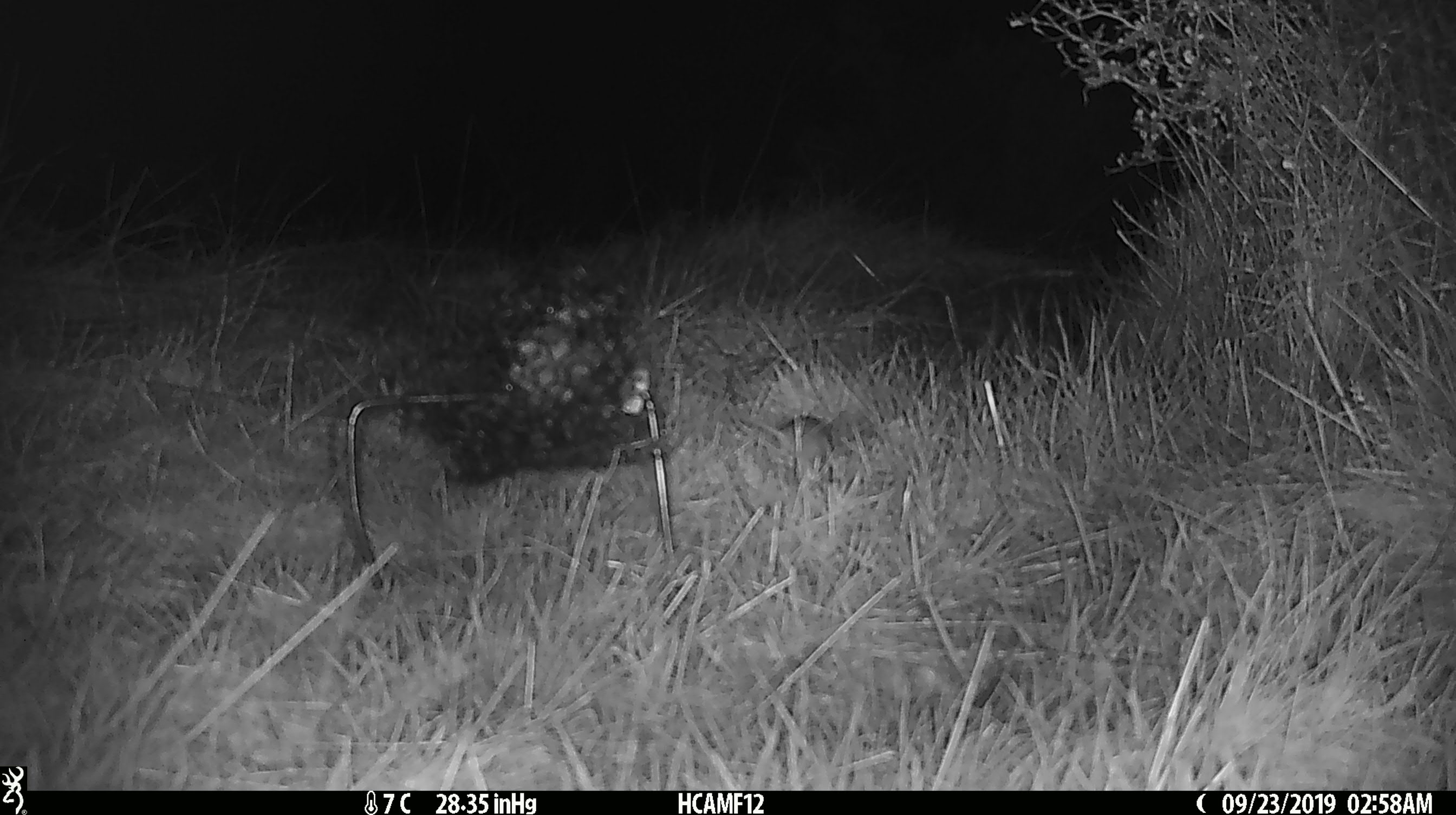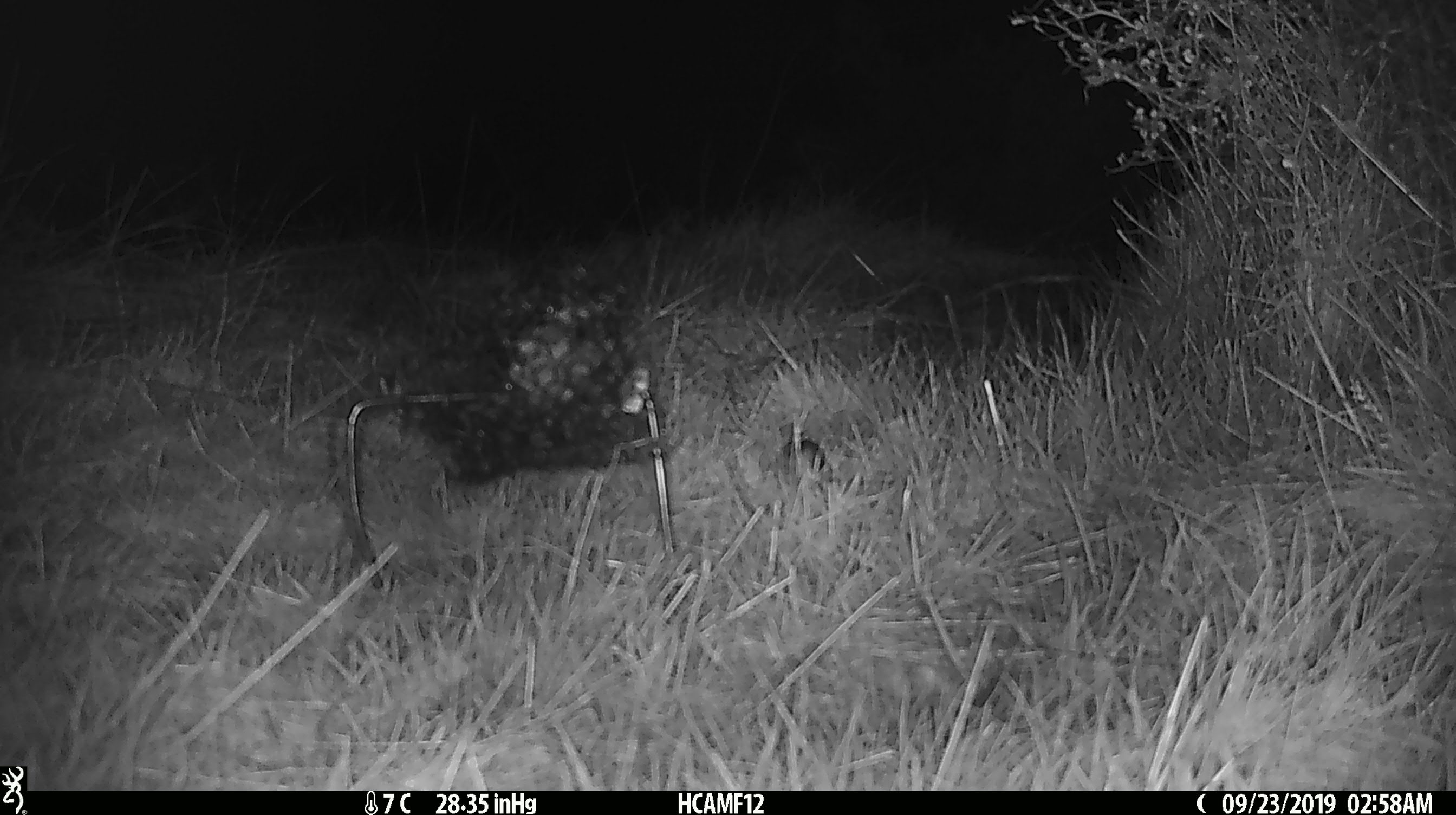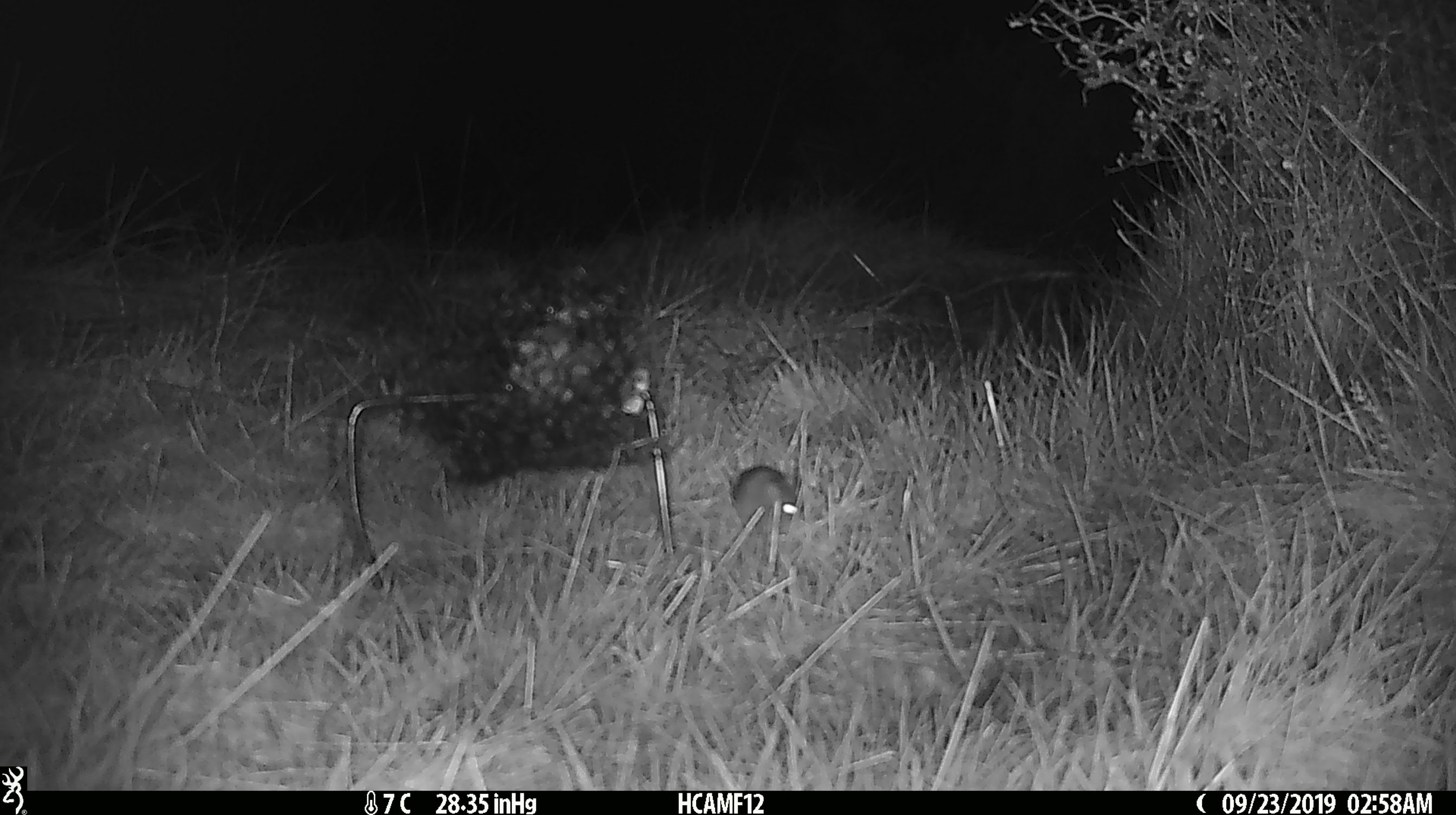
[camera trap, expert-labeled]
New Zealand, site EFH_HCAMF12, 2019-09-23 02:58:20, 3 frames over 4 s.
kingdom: Animalia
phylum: Chordata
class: Mammalia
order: Rodentia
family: Muridae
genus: Mus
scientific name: Mus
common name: mouse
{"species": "mouse (Mus)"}